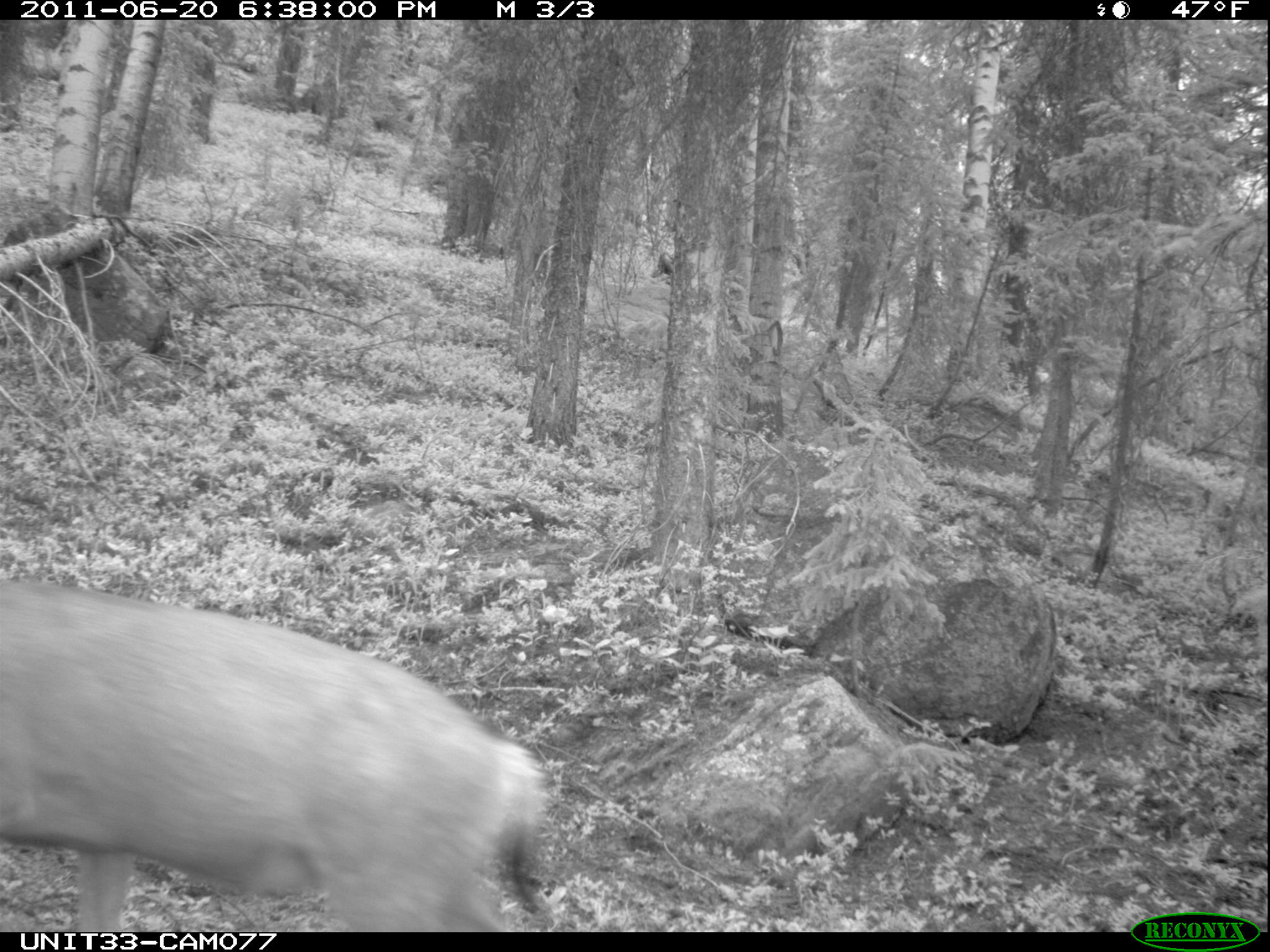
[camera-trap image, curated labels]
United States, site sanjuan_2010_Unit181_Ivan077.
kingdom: Animalia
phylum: Chordata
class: Mammalia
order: Artiodactyla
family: Cervidae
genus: Odocoileus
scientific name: Odocoileus hemionus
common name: mule deer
Odocoileus hemionus (mule deer).